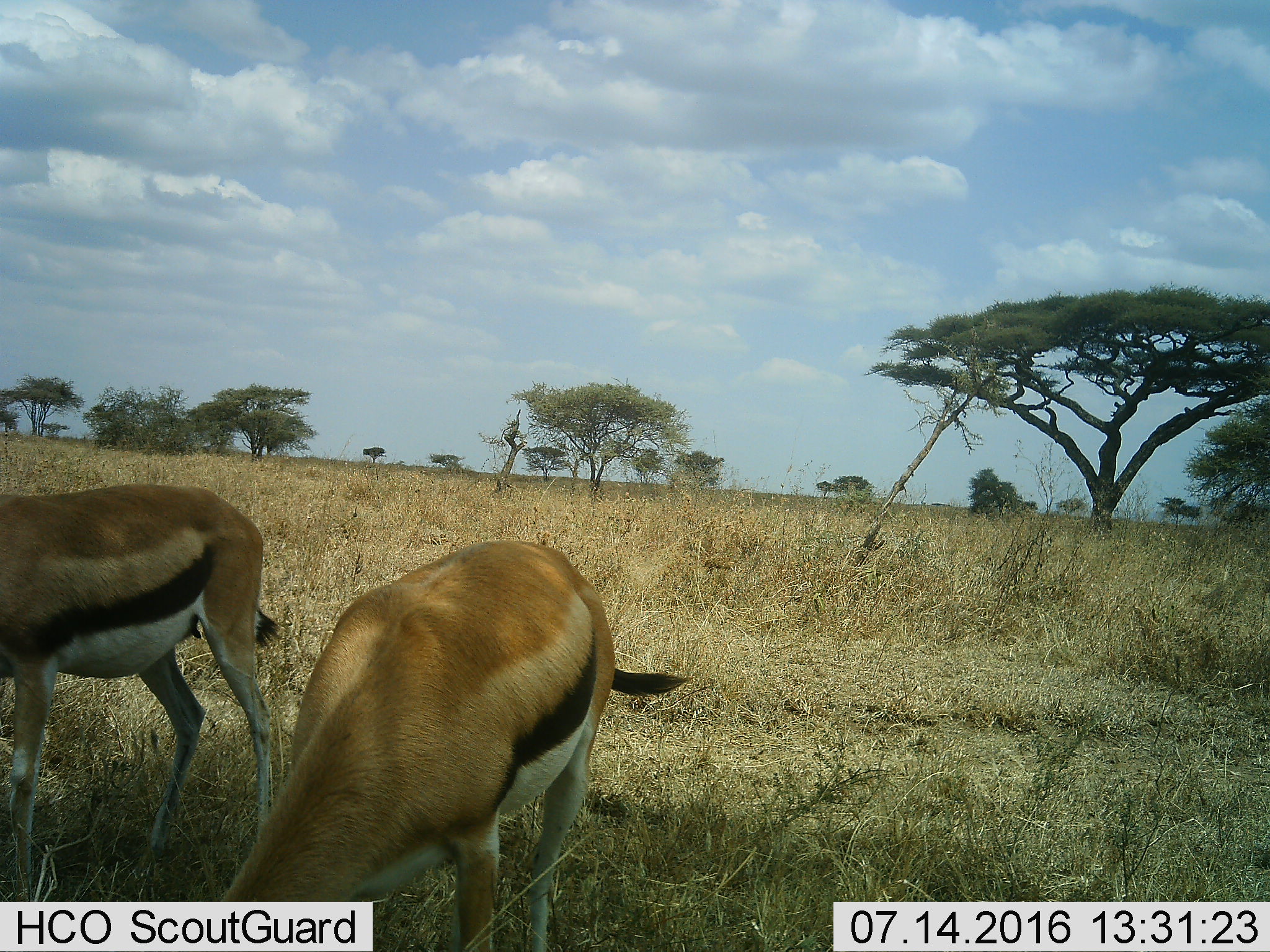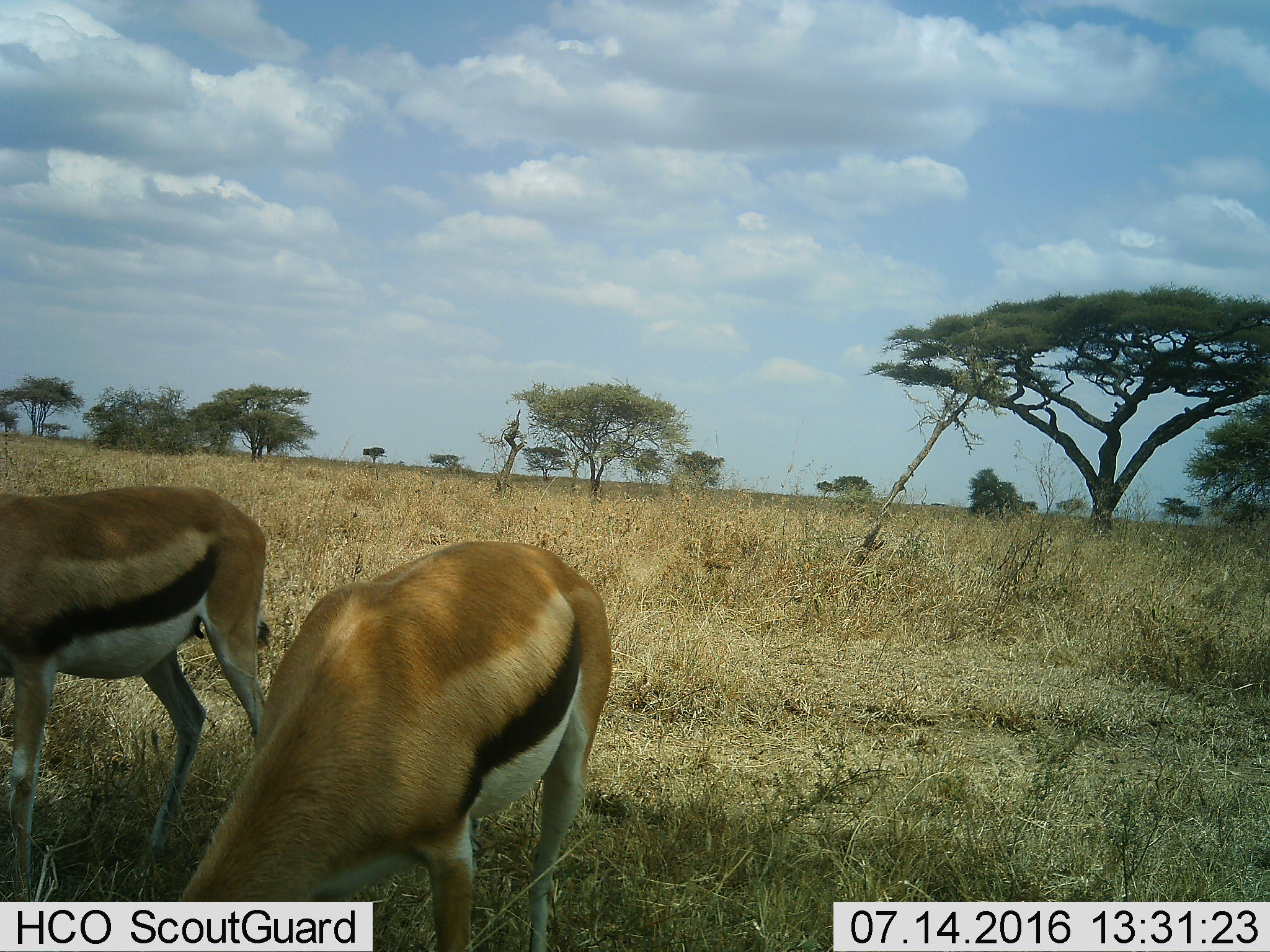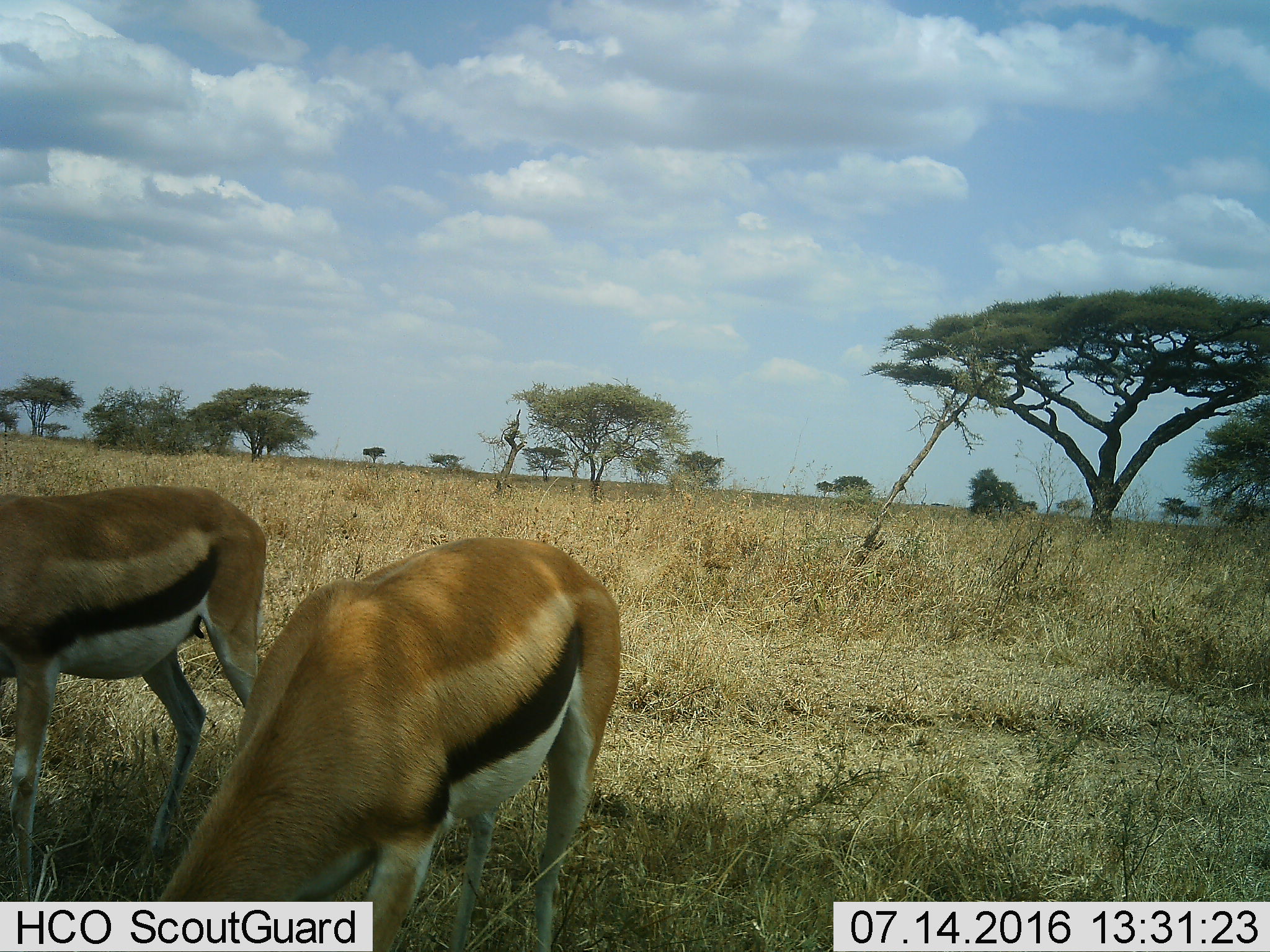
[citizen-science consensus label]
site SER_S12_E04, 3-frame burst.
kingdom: Animalia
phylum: Chordata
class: Mammalia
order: Artiodactyla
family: Bovidae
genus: Eudorcas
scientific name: Eudorcas thomsonii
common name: thomson's gazelle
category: gazellethomsons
Gazellethomsons (thomson's gazelle) (Eudorcas thomsonii), count 2. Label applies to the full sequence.